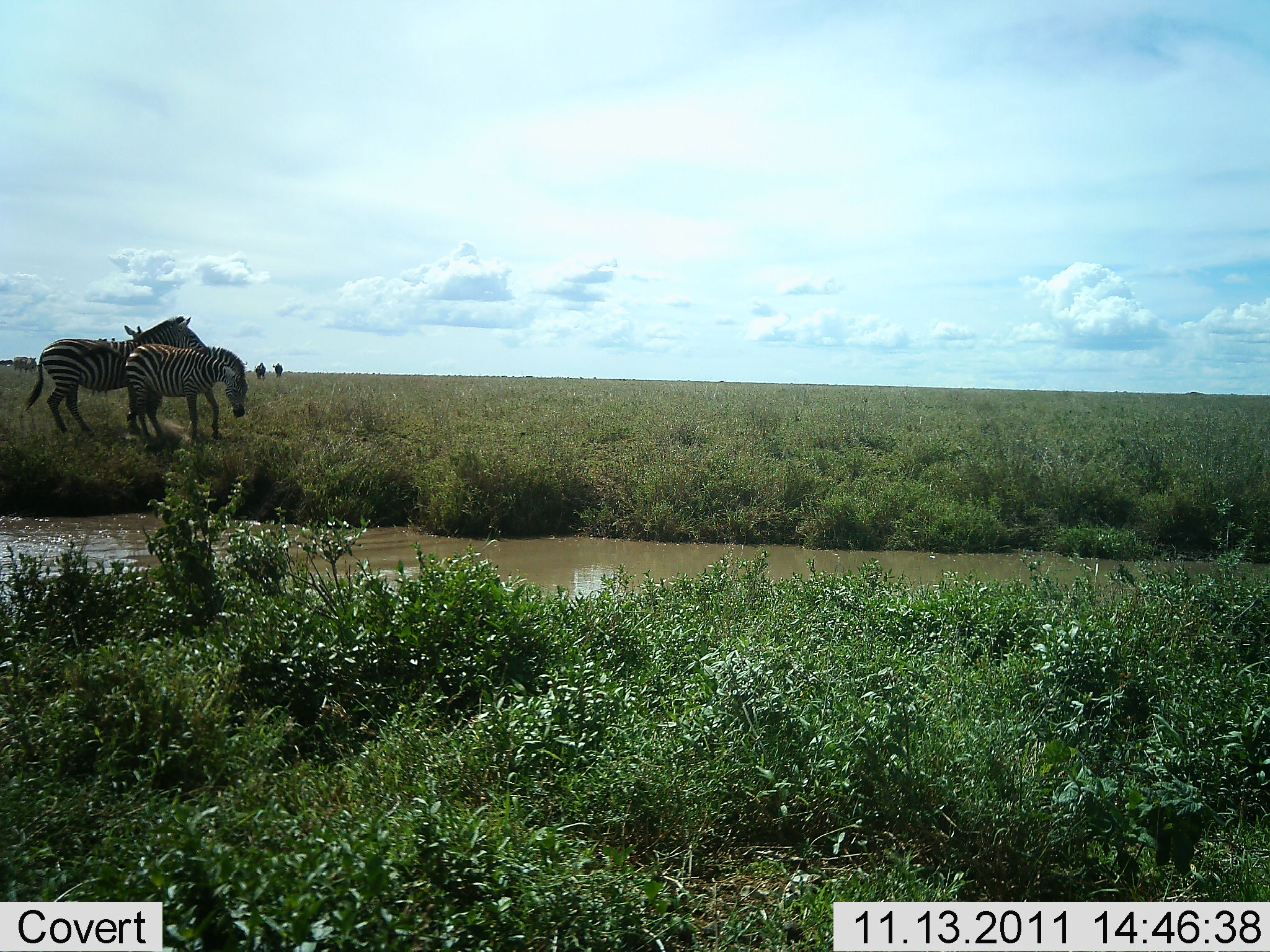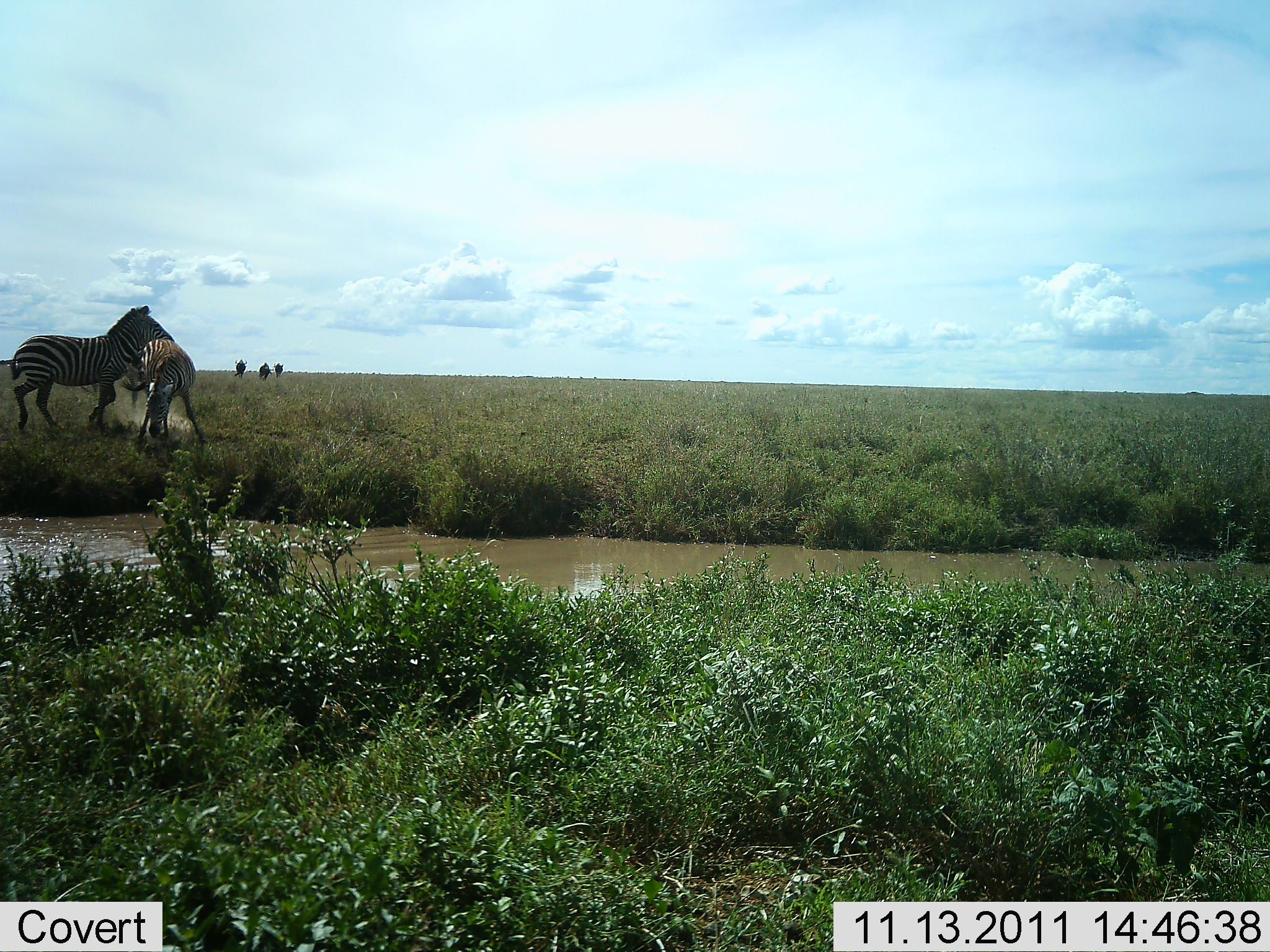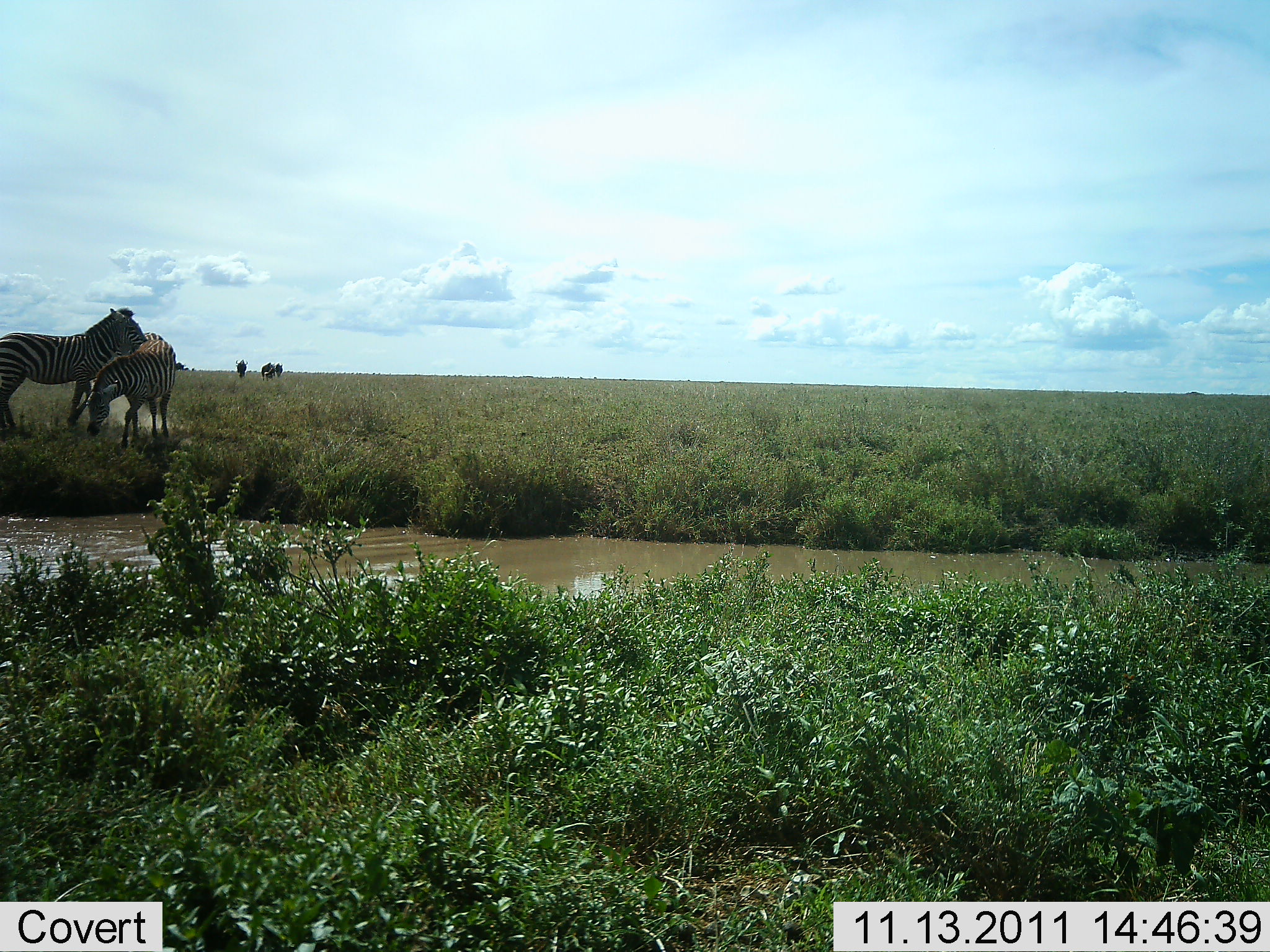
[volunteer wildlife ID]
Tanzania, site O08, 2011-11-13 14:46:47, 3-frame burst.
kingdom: Animalia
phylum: Chordata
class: Mammalia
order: Perissodactyla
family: Equidae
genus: Equus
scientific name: Equus quagga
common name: plains zebra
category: zebra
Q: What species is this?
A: Zebra (plains zebra) (Equus quagga).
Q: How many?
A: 2.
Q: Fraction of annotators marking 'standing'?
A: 21%.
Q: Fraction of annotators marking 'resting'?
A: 0%.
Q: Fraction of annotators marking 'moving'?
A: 57%.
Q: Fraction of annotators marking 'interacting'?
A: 50%.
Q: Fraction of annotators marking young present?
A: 21%.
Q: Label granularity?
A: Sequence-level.